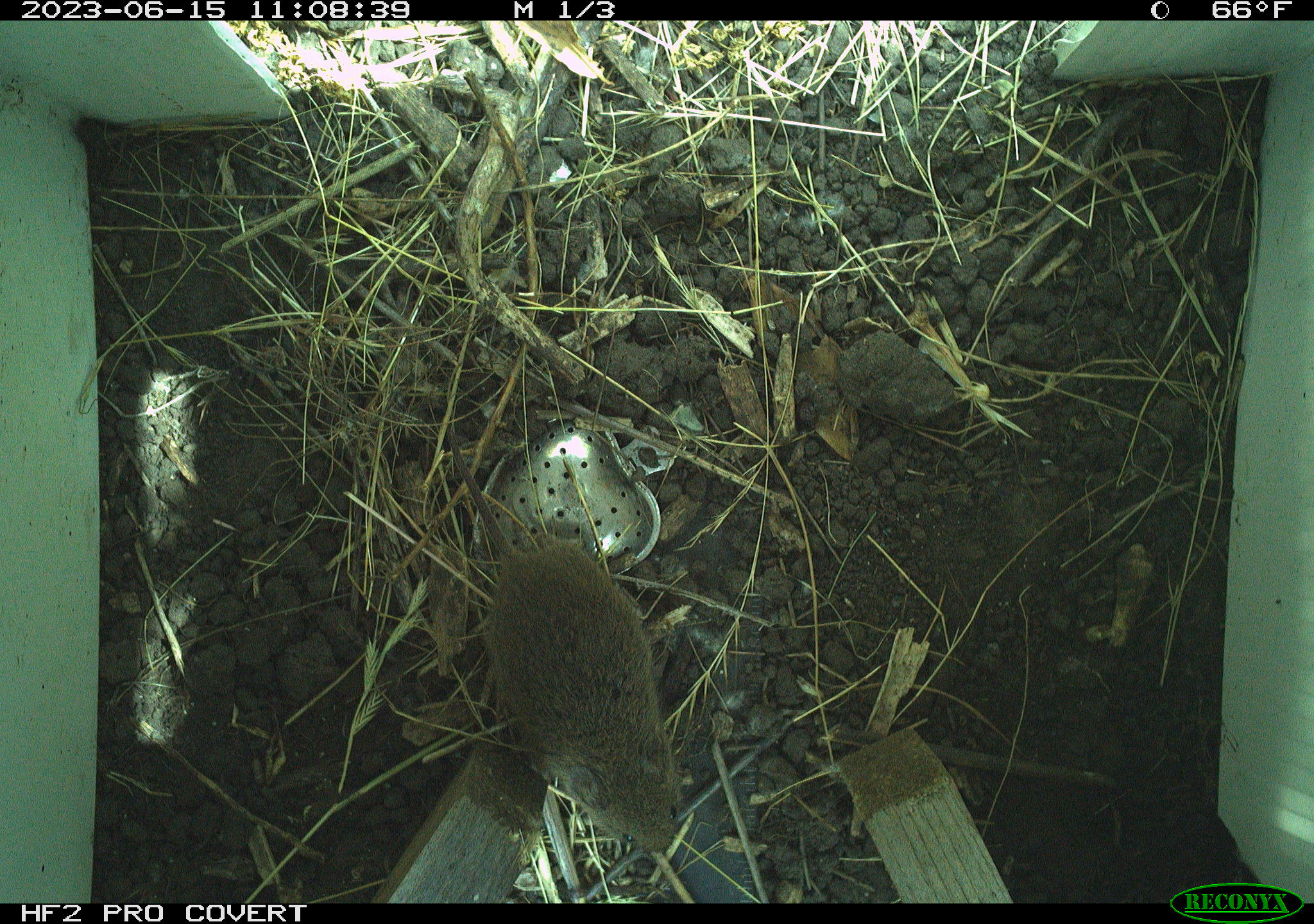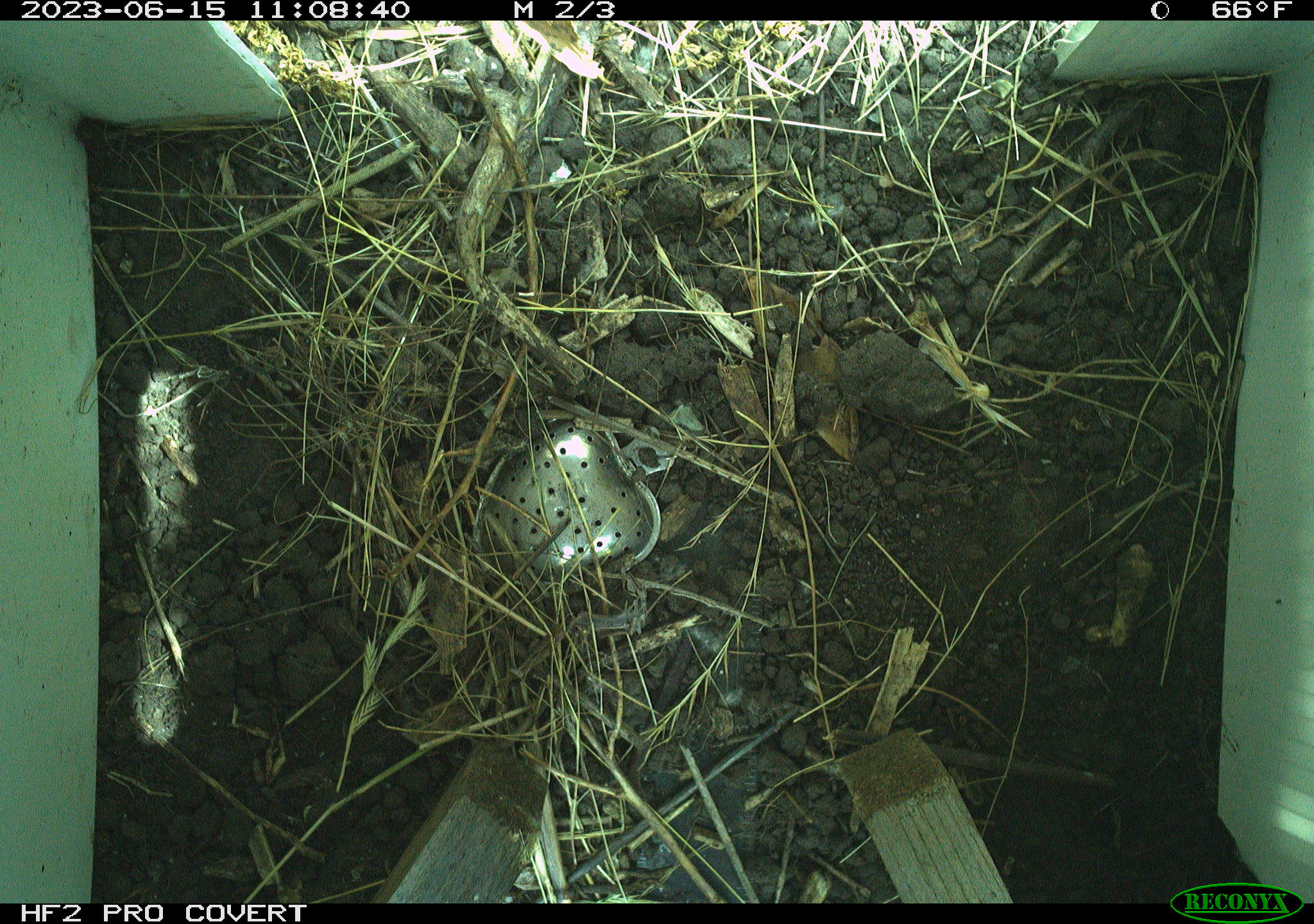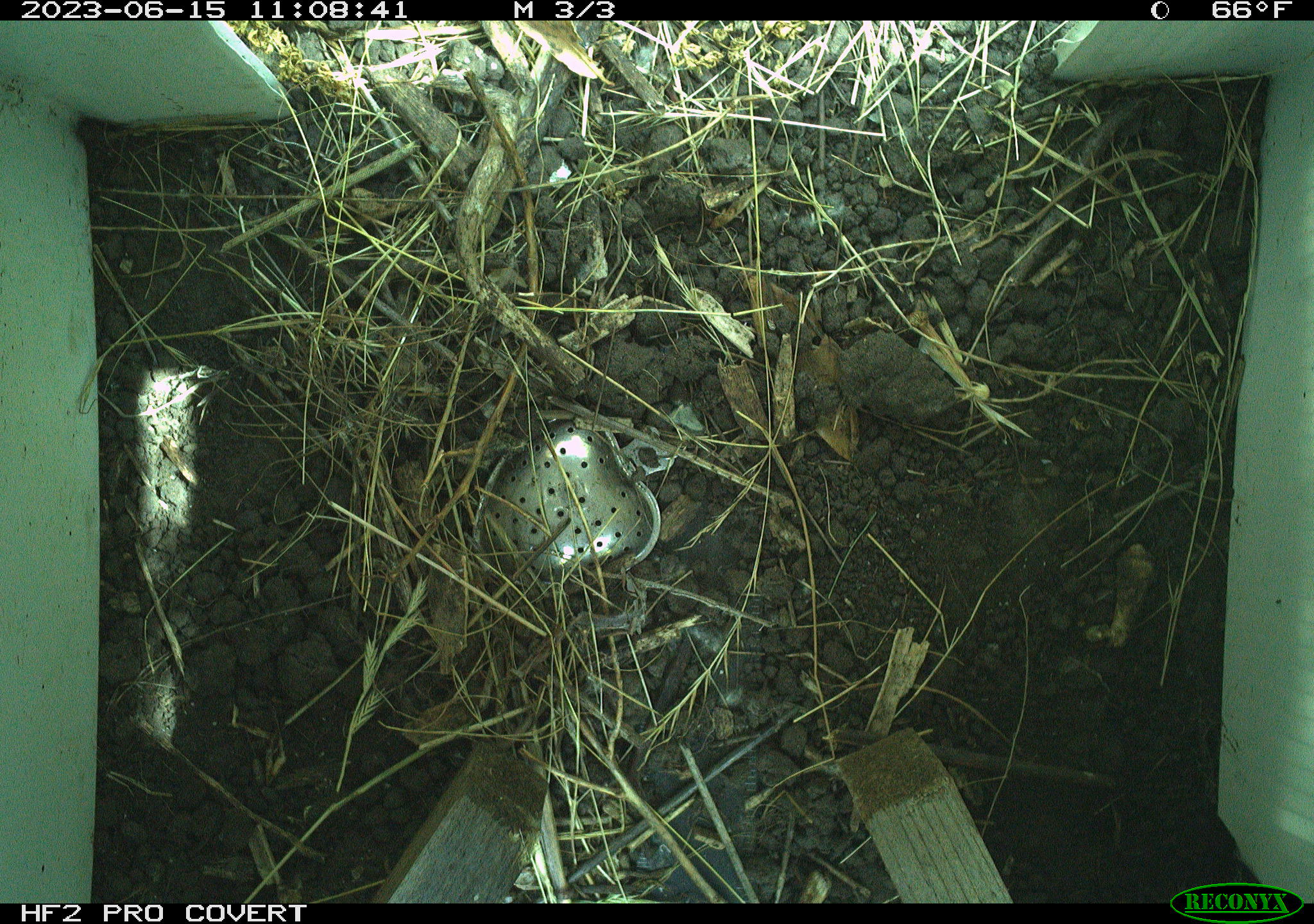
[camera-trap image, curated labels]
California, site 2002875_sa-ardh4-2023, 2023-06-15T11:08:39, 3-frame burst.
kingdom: Animalia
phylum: Chordata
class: Mammalia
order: Rodentia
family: Cricetidae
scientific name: Arvicolinae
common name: voles, lemmings, and muskrats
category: arvicolinae subfamily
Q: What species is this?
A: Arvicolinae subfamily (voles, lemmings, and muskrats) (Arvicolinae).